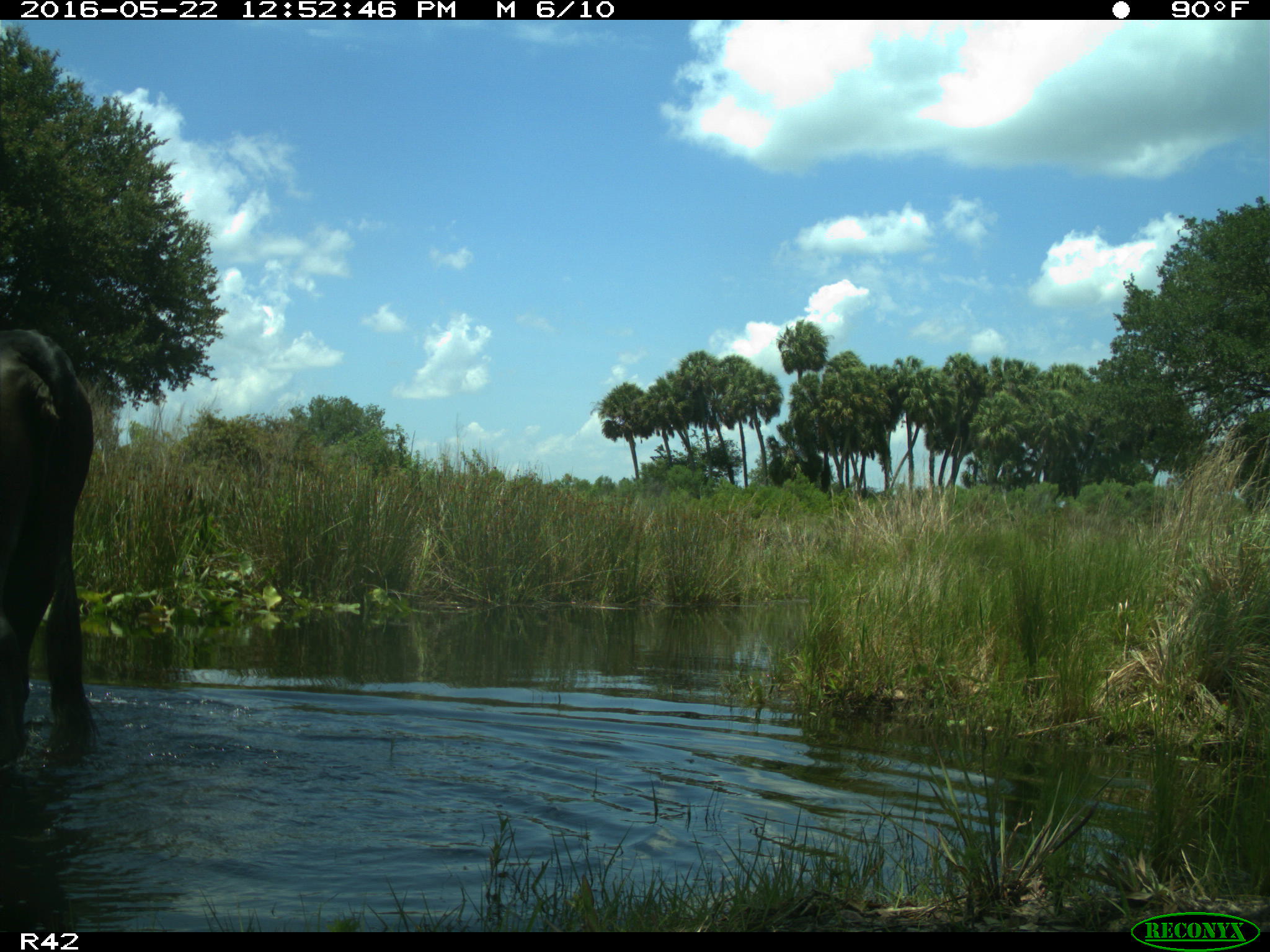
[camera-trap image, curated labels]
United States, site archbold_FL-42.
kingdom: Animalia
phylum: Chordata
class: Mammalia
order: Artiodactyla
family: Bovidae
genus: Bos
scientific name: Bos taurus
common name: domestic cow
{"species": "Bos taurus (domestic cow)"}